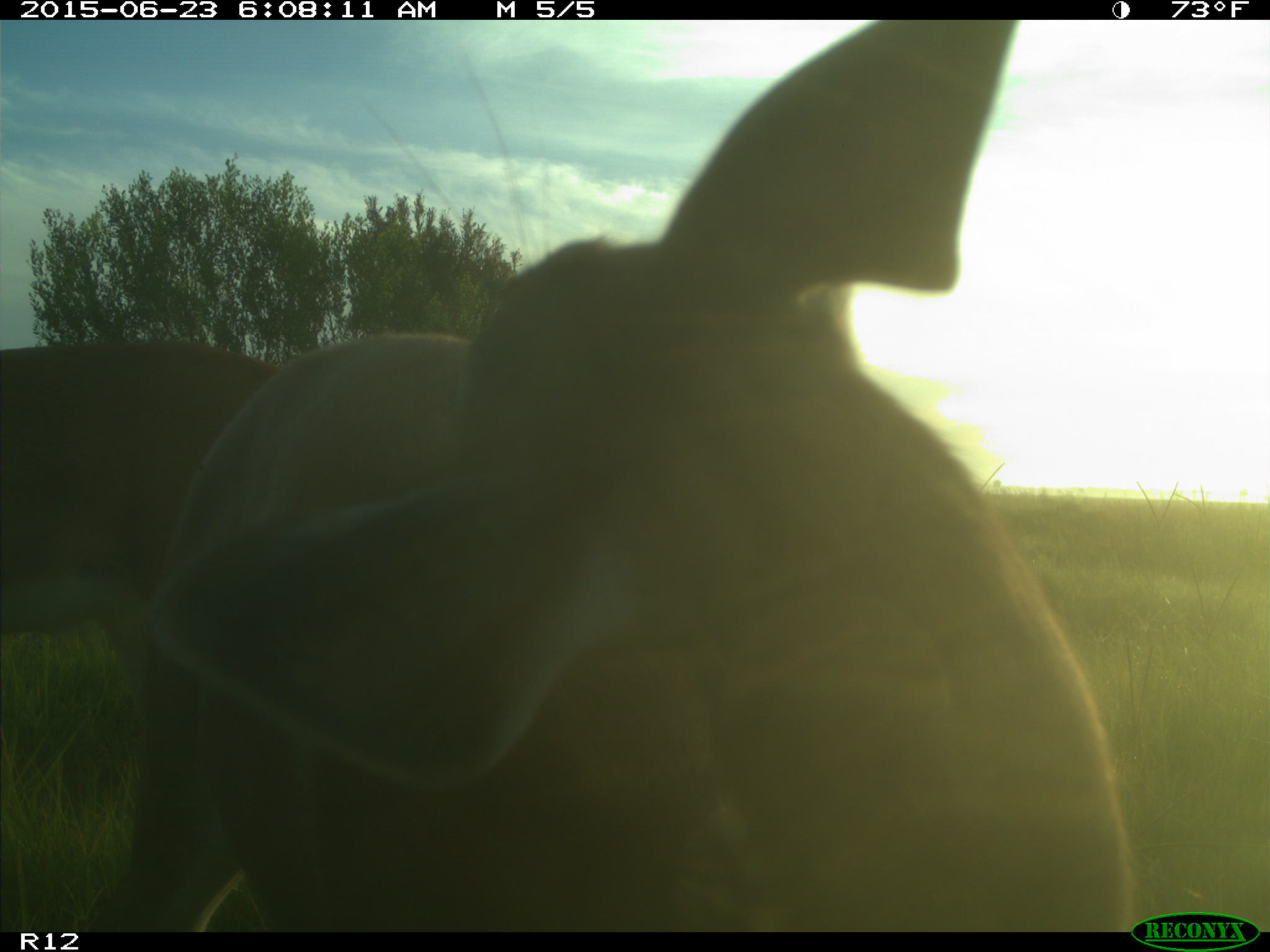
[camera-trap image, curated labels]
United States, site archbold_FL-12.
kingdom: Animalia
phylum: Chordata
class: Mammalia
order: Artiodactyla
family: Cervidae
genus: Odocoileus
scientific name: Odocoileus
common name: deer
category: unidentified deer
Unidentified deer (deer) (Odocoileus).